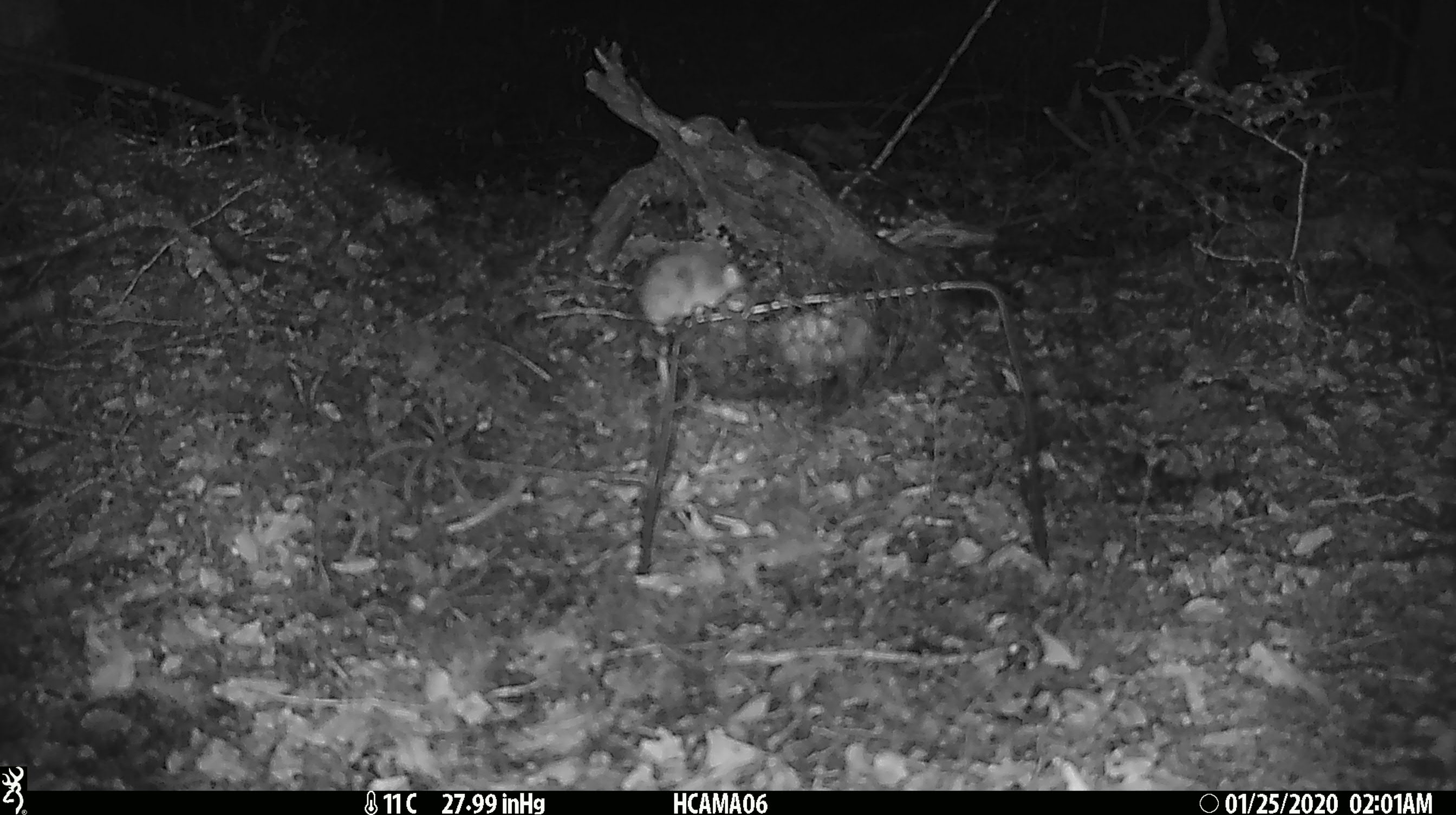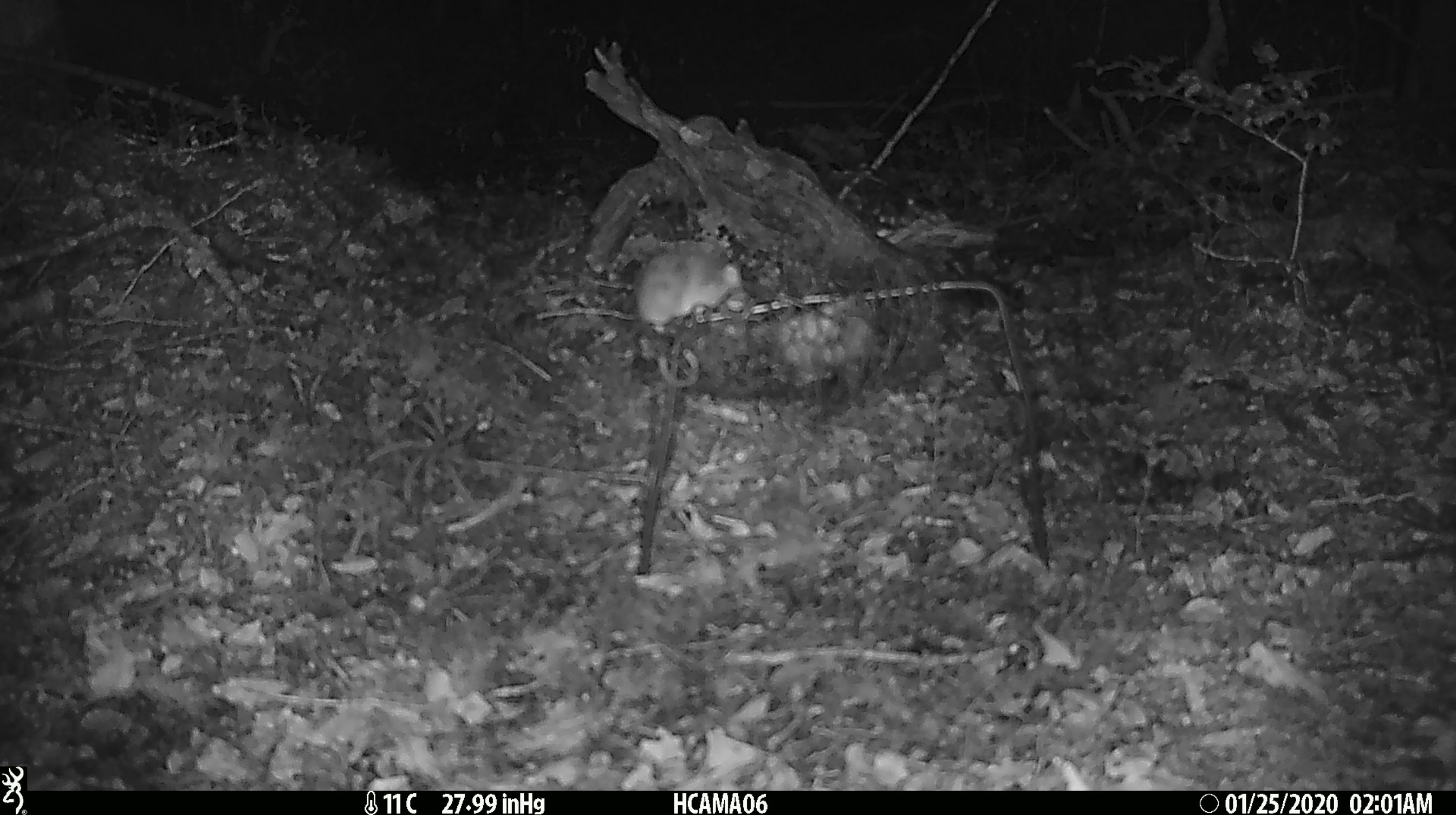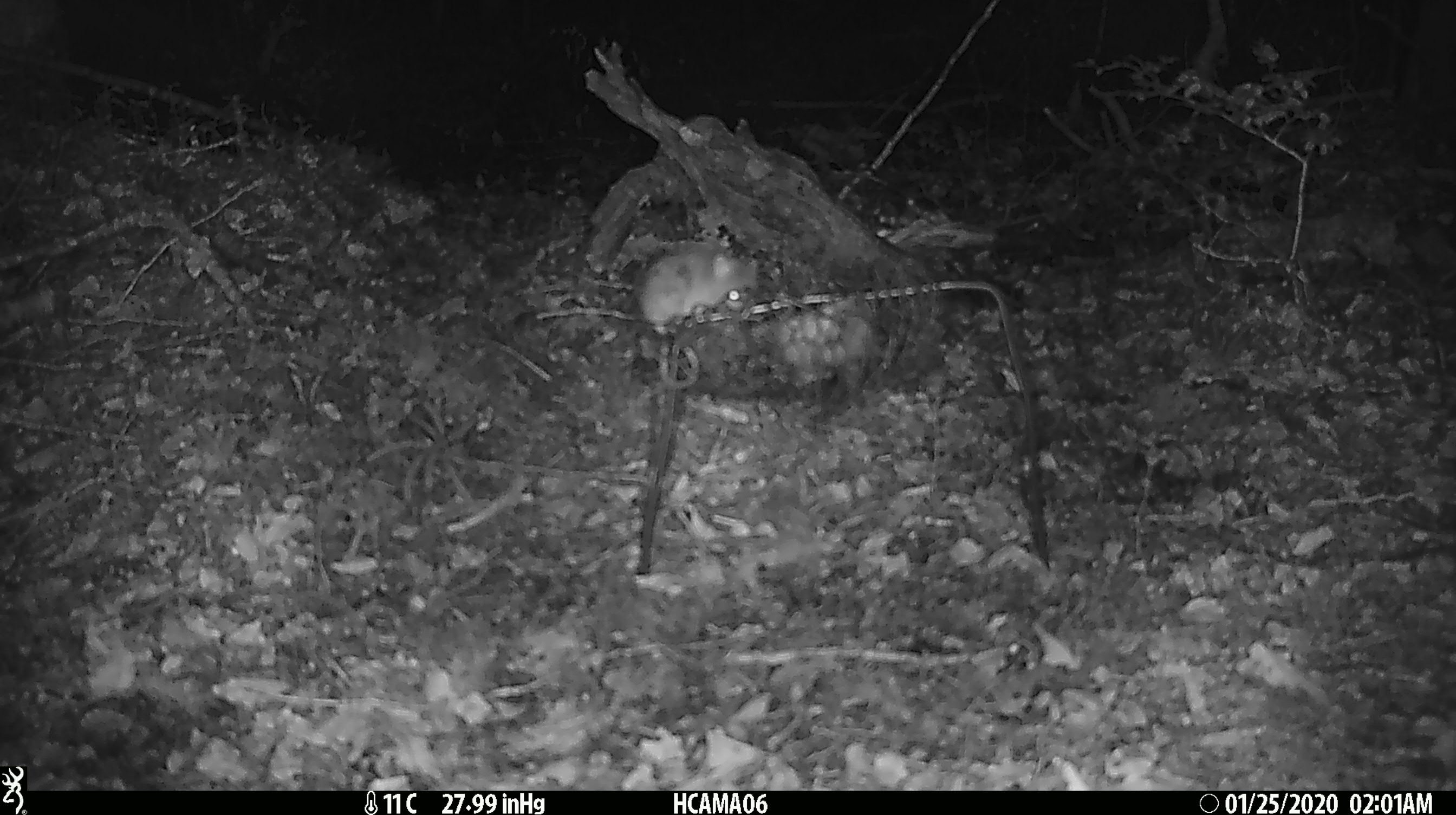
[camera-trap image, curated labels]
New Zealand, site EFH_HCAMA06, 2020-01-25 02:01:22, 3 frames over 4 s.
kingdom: Animalia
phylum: Chordata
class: Mammalia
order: Rodentia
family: Muridae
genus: Mus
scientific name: Mus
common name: mouse